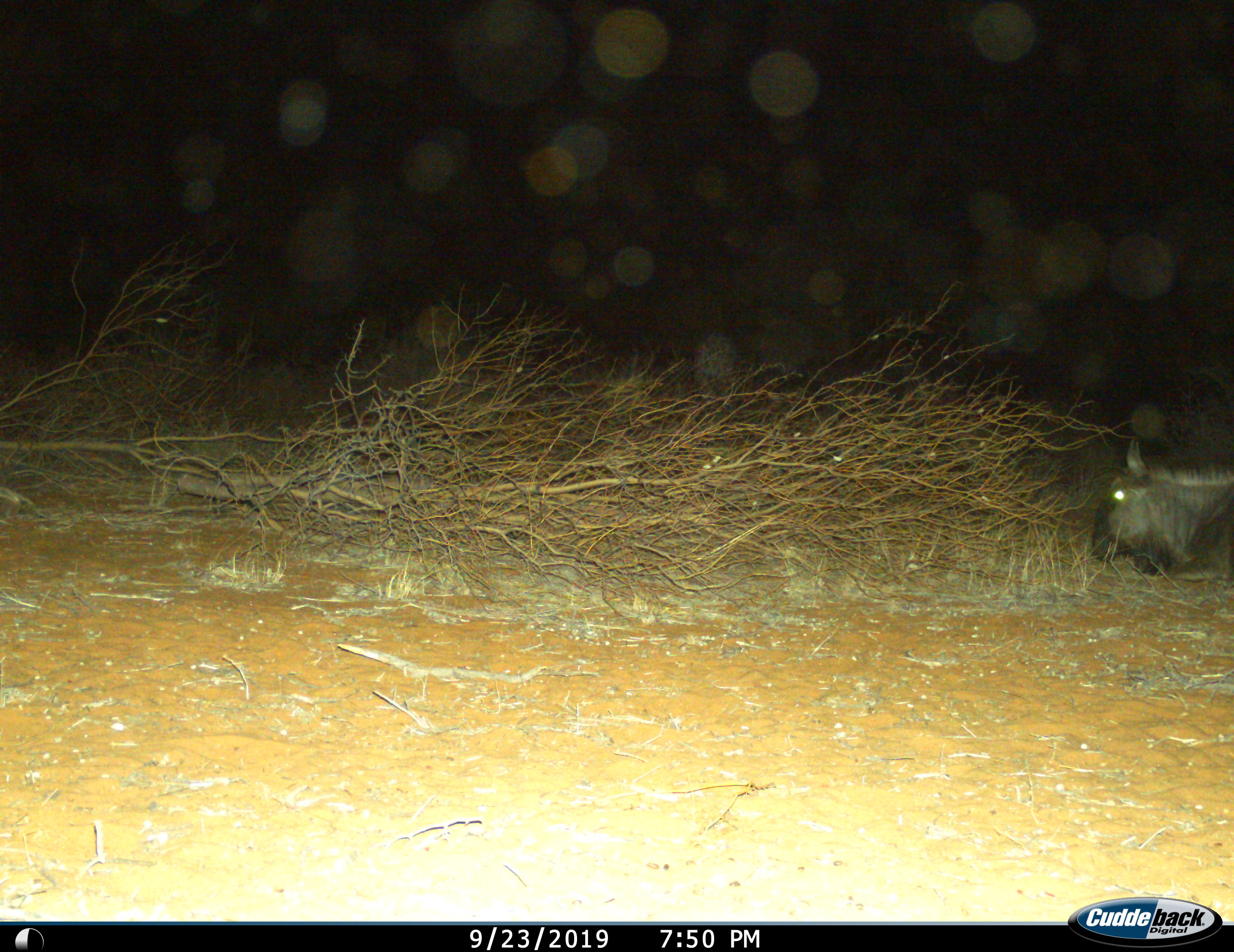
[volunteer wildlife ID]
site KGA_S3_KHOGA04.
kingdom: Animalia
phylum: Chordata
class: Mammalia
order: Artiodactyla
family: Bovidae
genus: Connochaetes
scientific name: Connochaetes taurinus taurinus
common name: blue wildebeest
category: wildebeestblue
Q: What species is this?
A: Wildebeestblue (blue wildebeest) (Connochaetes taurinus taurinus).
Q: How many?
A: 1.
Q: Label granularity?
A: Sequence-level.